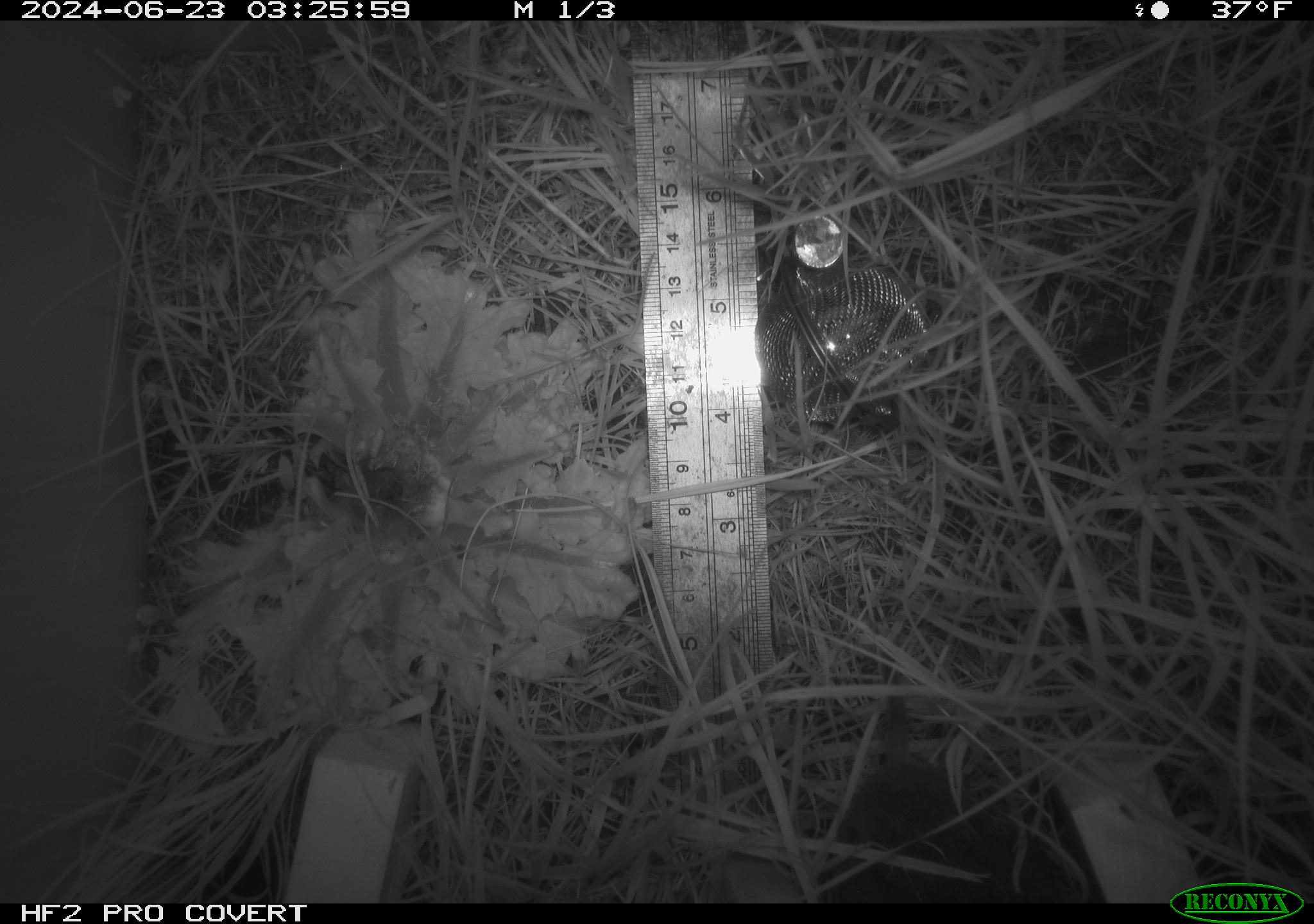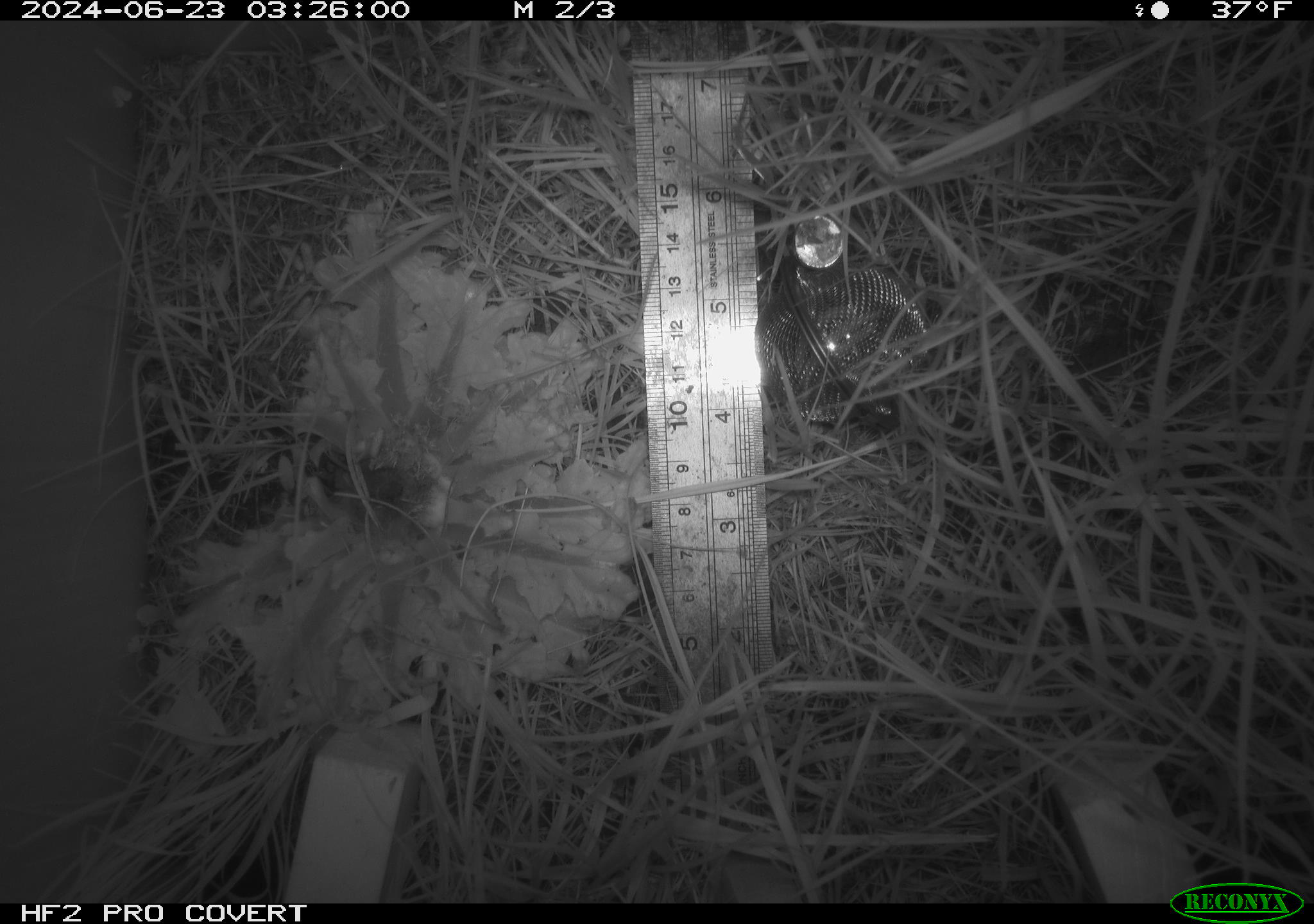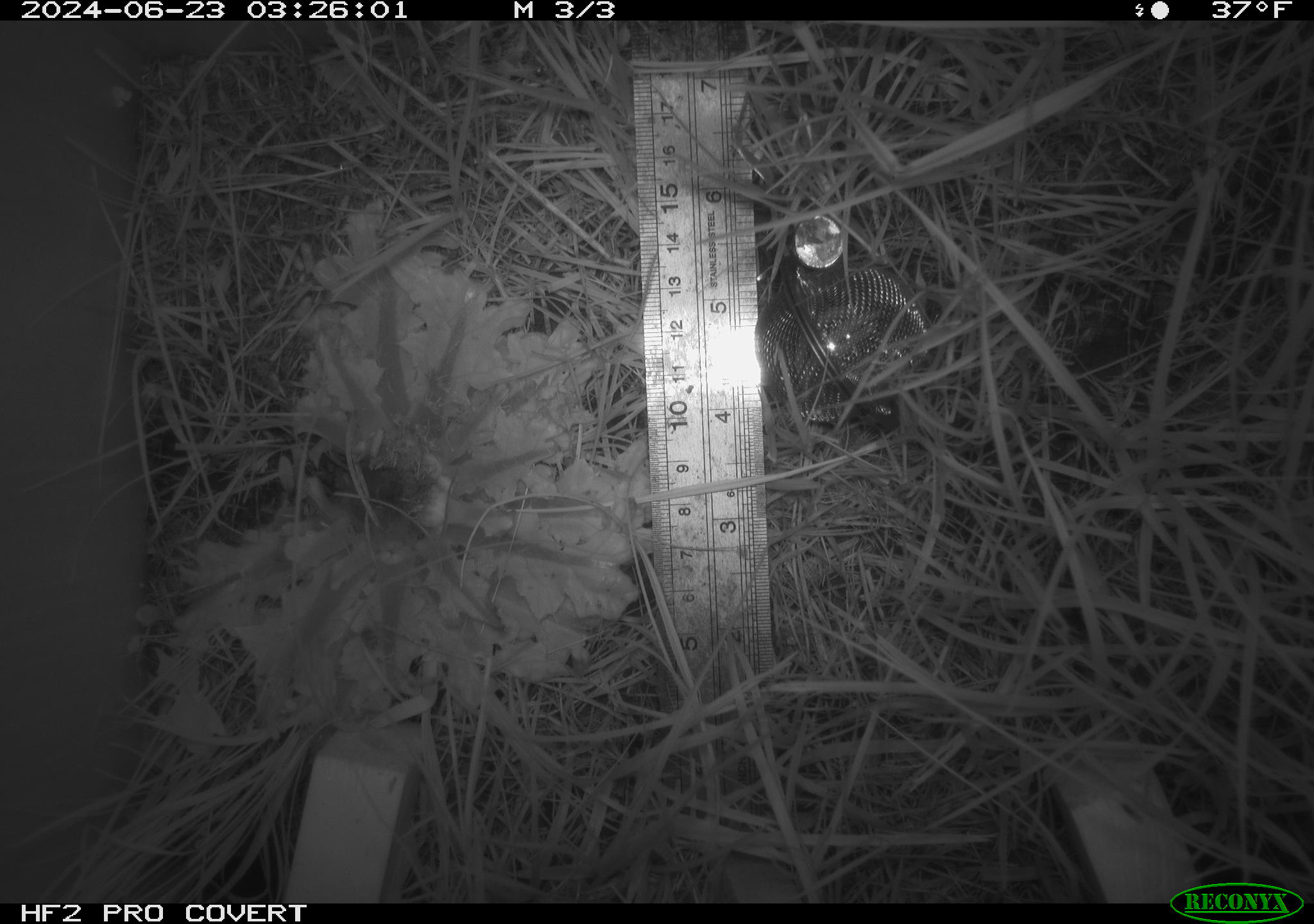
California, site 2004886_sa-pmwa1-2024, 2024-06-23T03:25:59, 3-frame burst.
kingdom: Animalia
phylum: Chordata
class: Mammalia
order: Rodentia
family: Cricetidae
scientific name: Arvicolinae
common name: voles, lemmings, and muskrats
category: arvicolinae subfamily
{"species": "arvicolinae subfamily (voles, lemmings, and muskrats) (Arvicolinae)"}